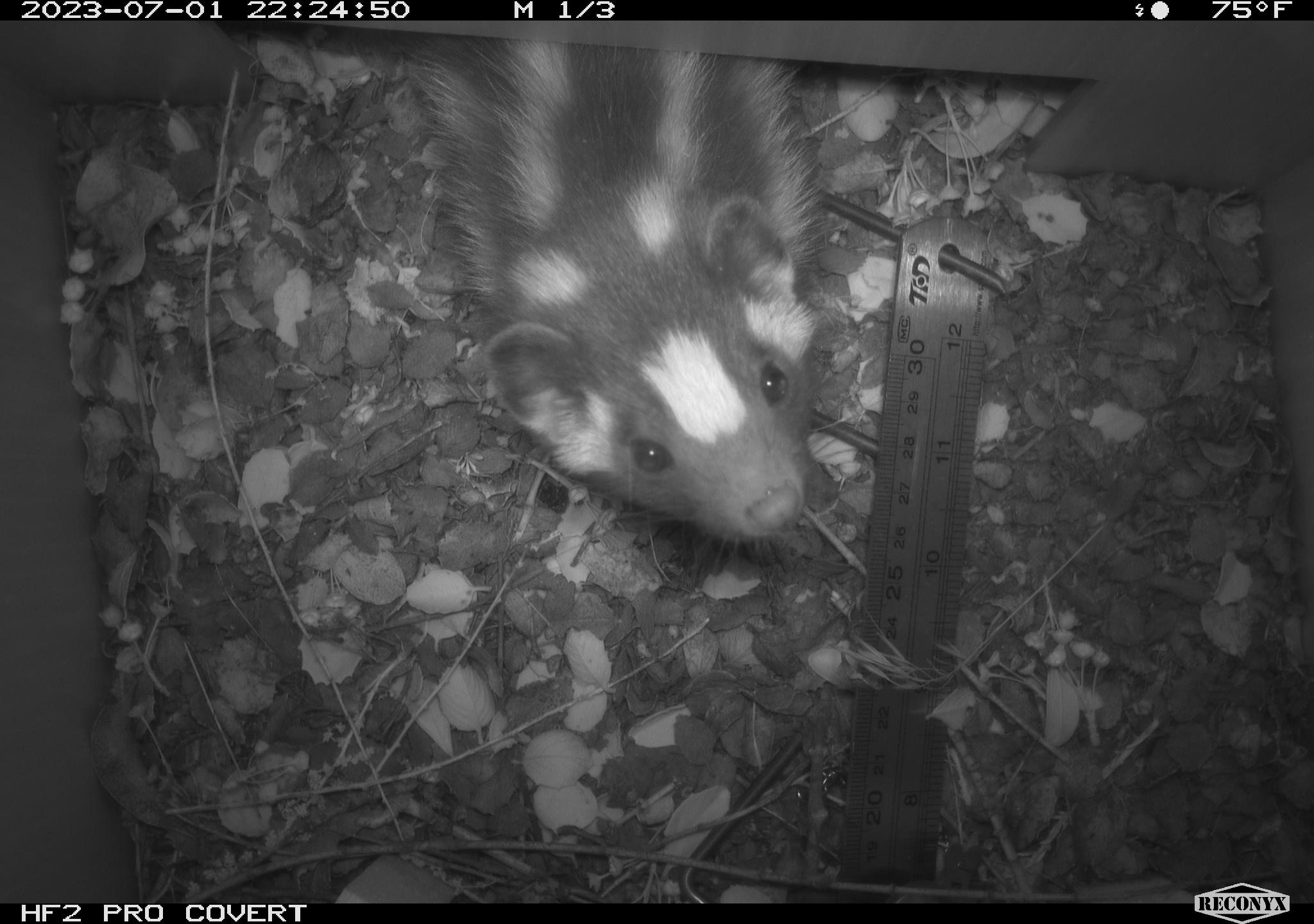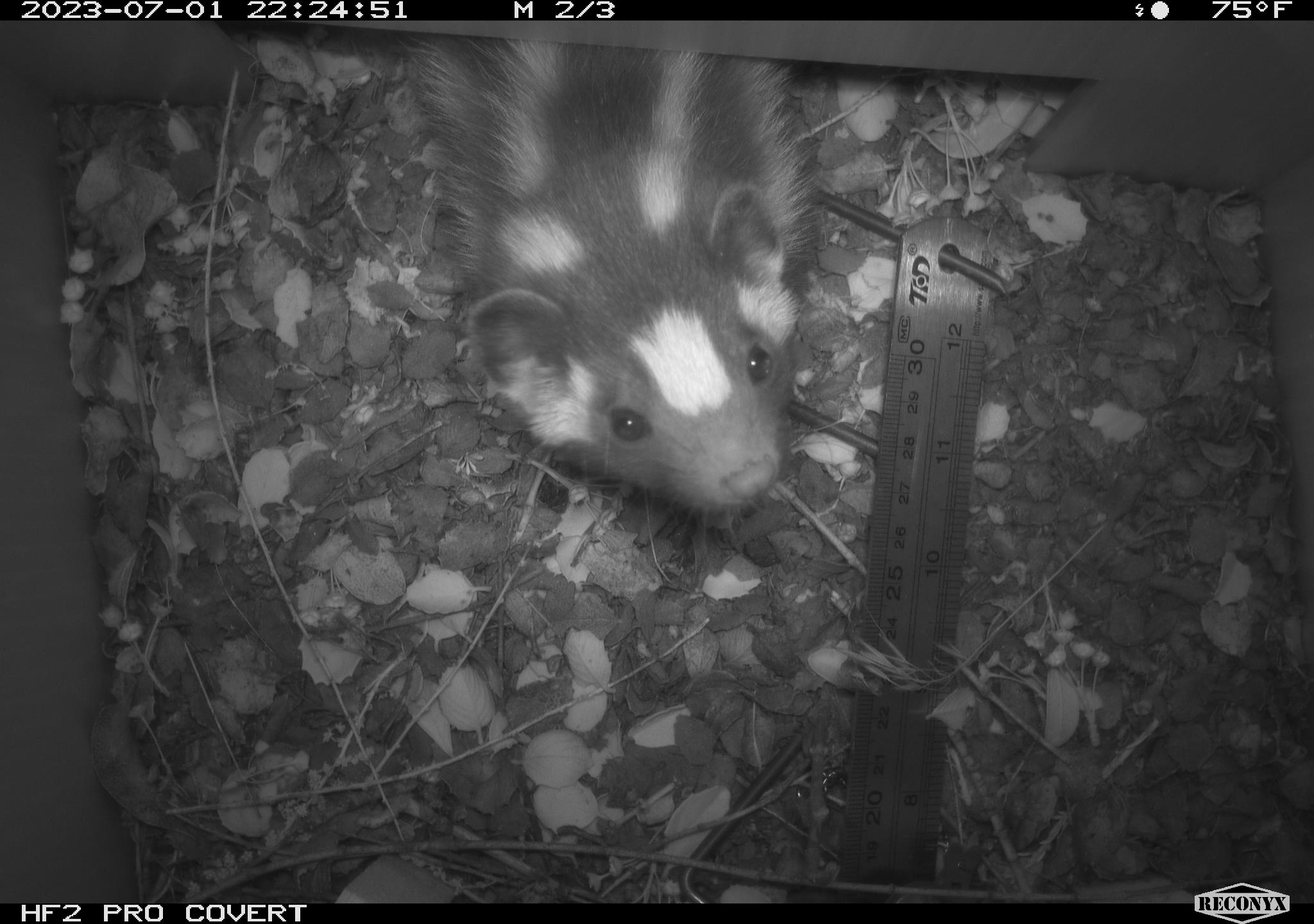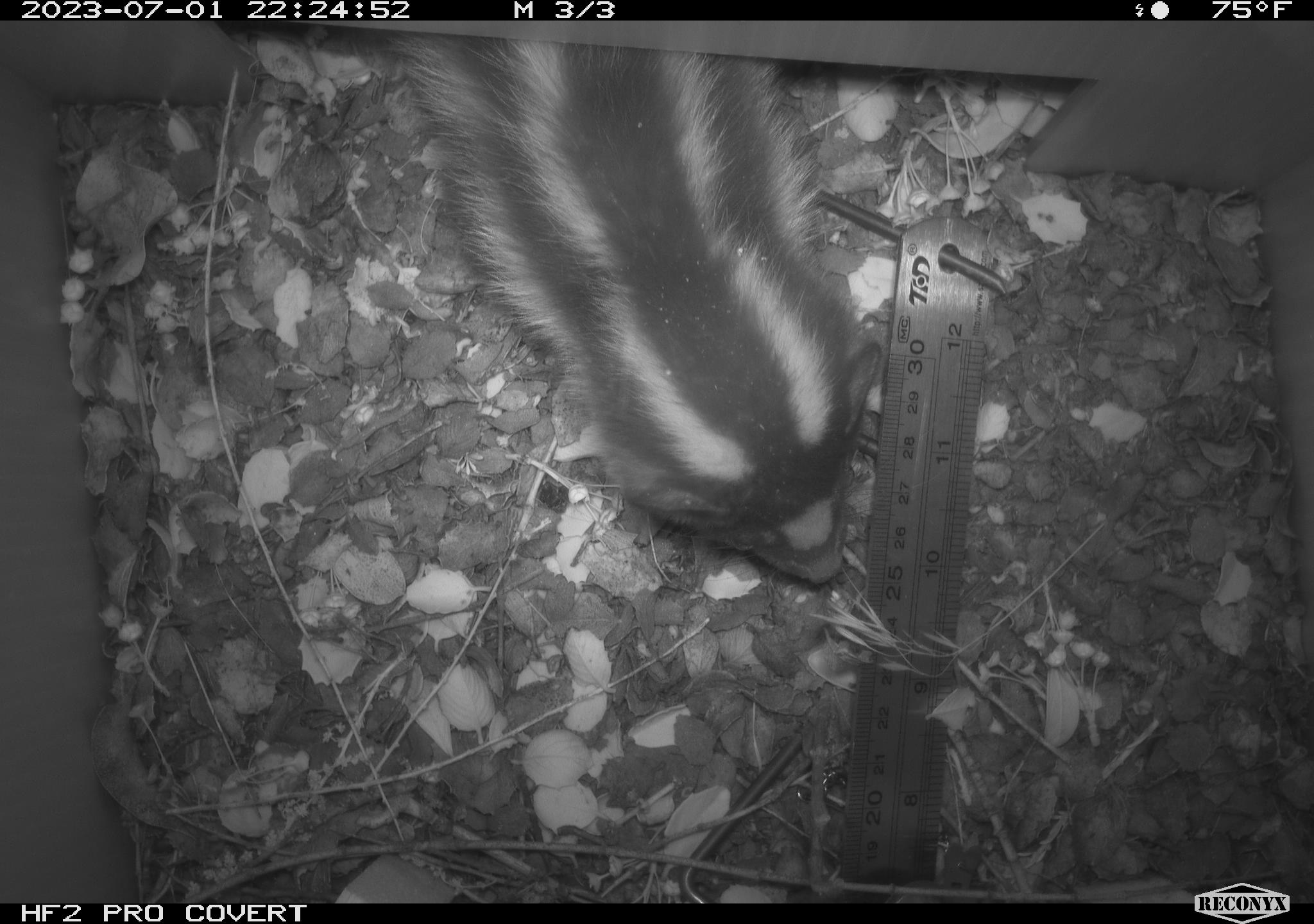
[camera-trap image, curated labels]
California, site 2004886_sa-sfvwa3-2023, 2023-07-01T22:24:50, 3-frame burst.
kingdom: Animalia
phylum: Chordata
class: Mammalia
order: Carnivora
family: Mephitidae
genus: Spilogale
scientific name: Spilogale gracilis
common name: western spotted skunk